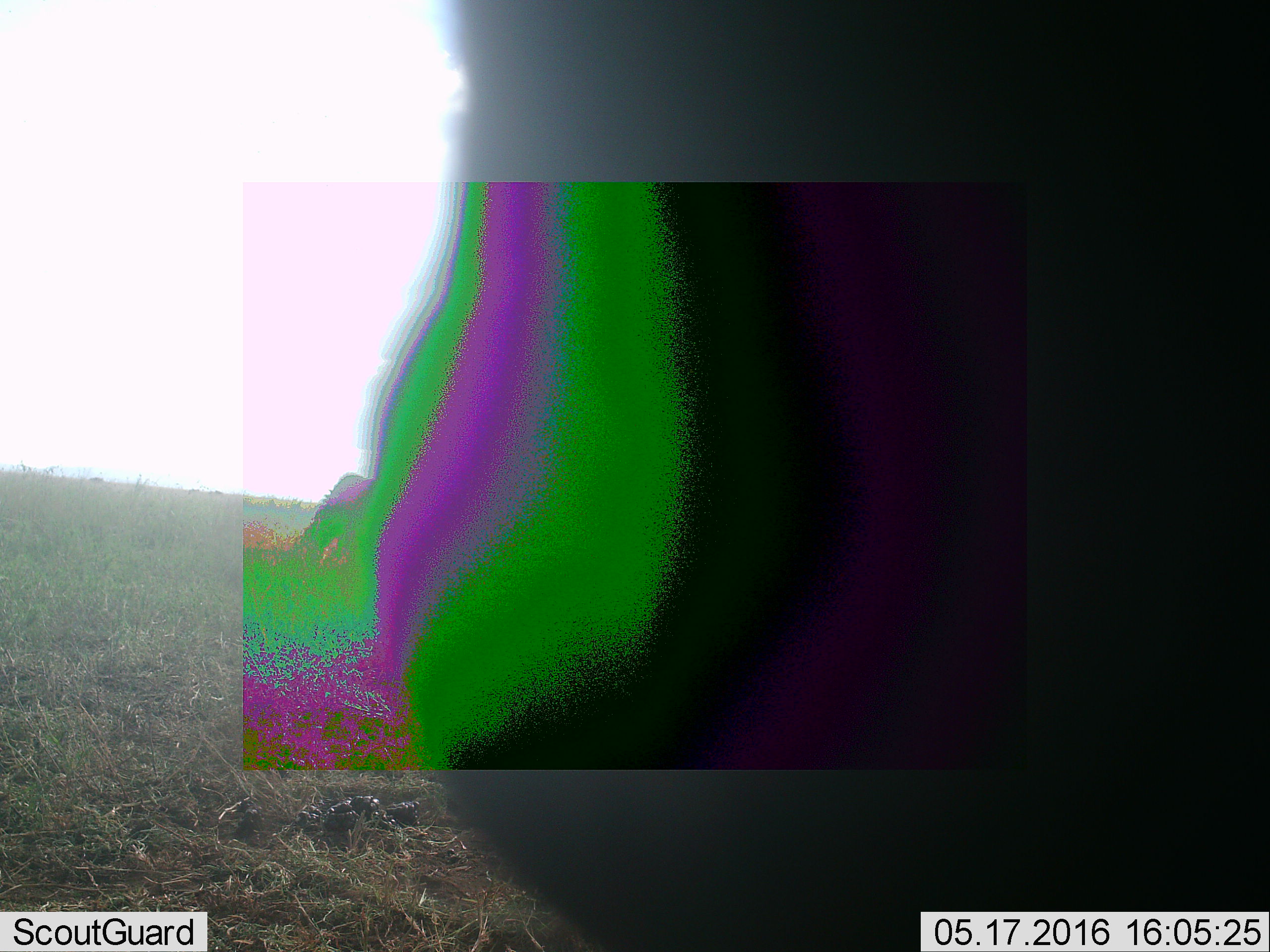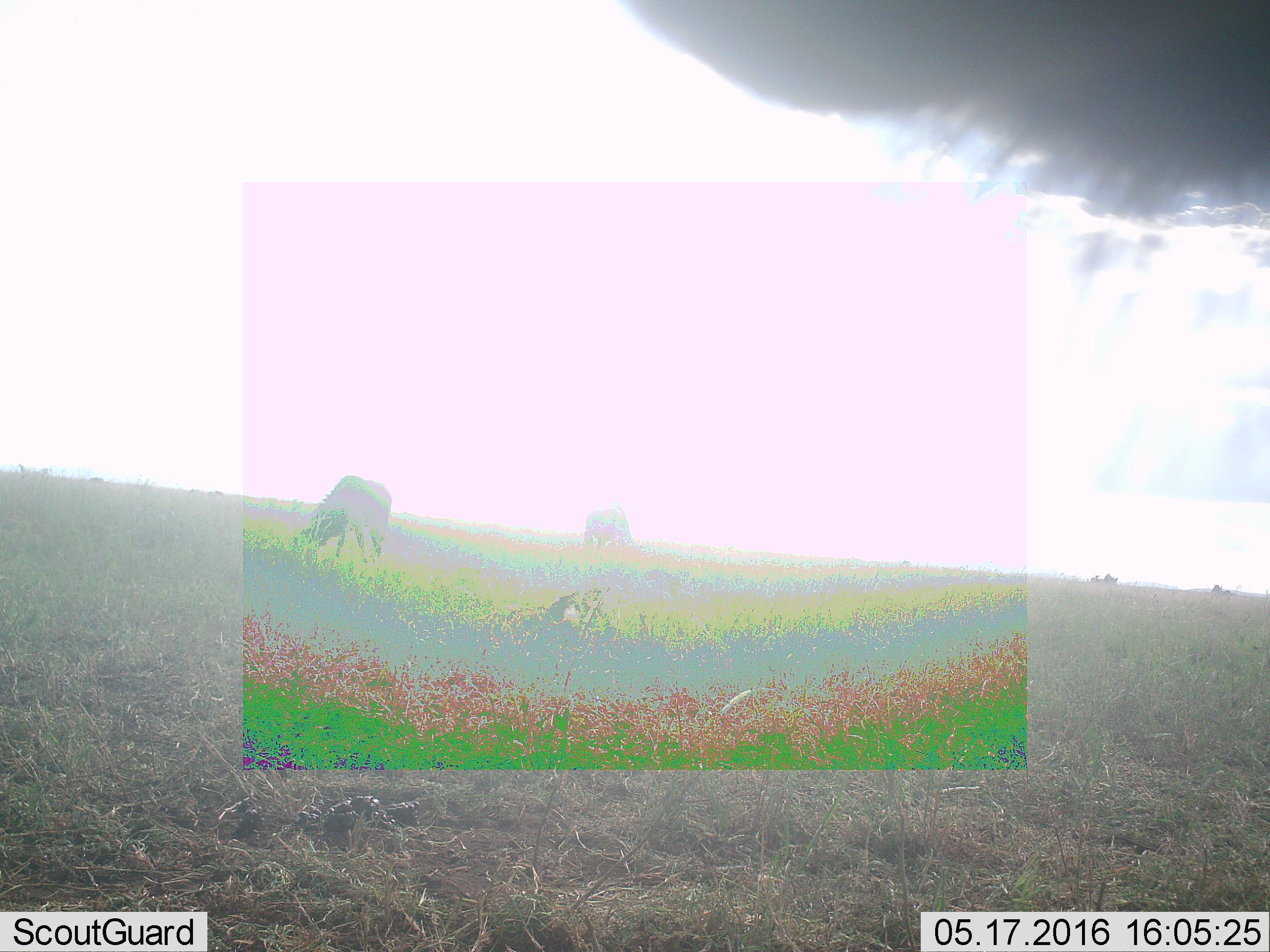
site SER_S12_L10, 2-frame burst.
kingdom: Animalia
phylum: Chordata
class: Mammalia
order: Artiodactyla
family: Bovidae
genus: Connochaetes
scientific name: Connochaetes taurinus taurinus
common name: blue wildebeest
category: wildebeestblue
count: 3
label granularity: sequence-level